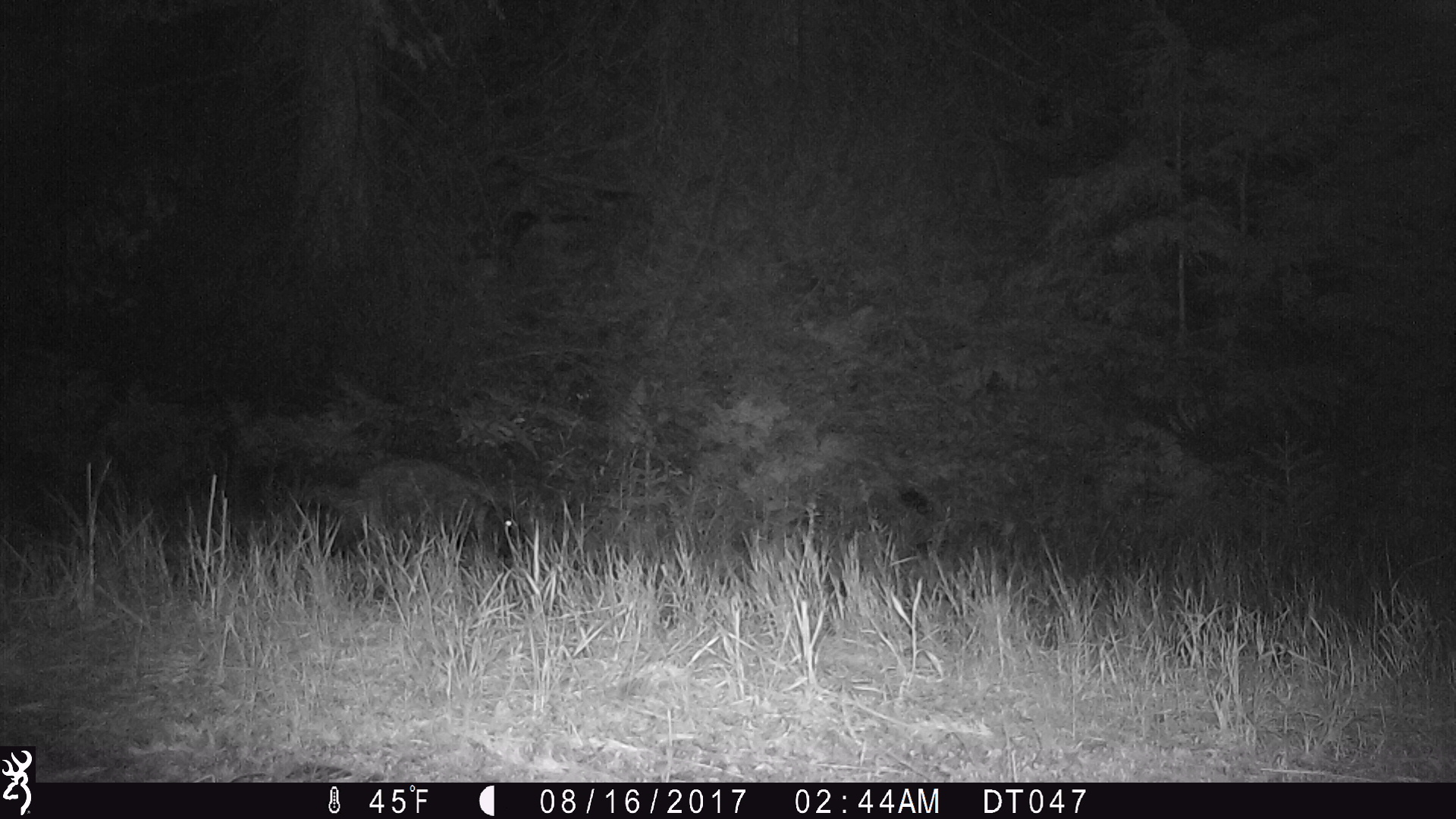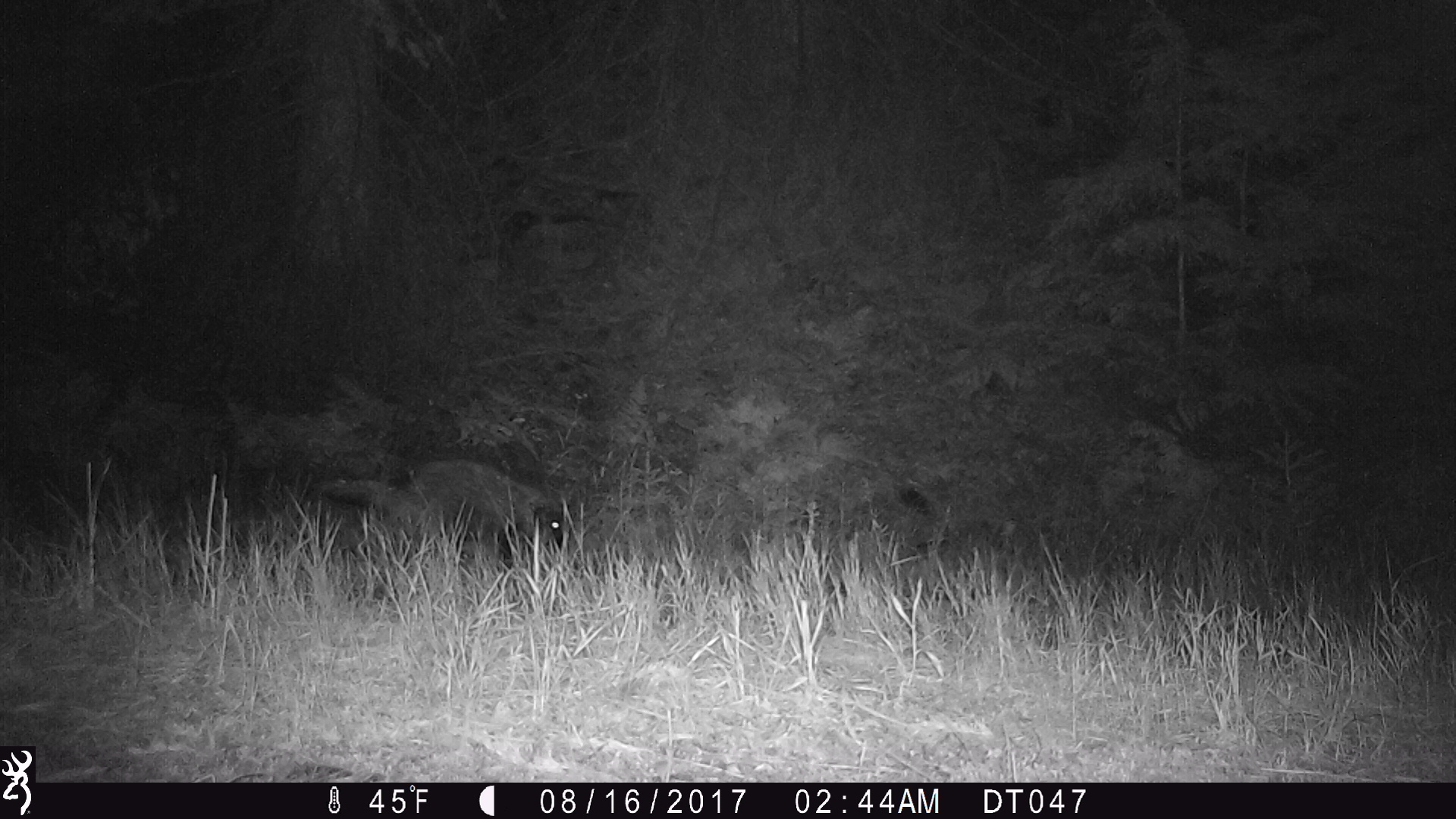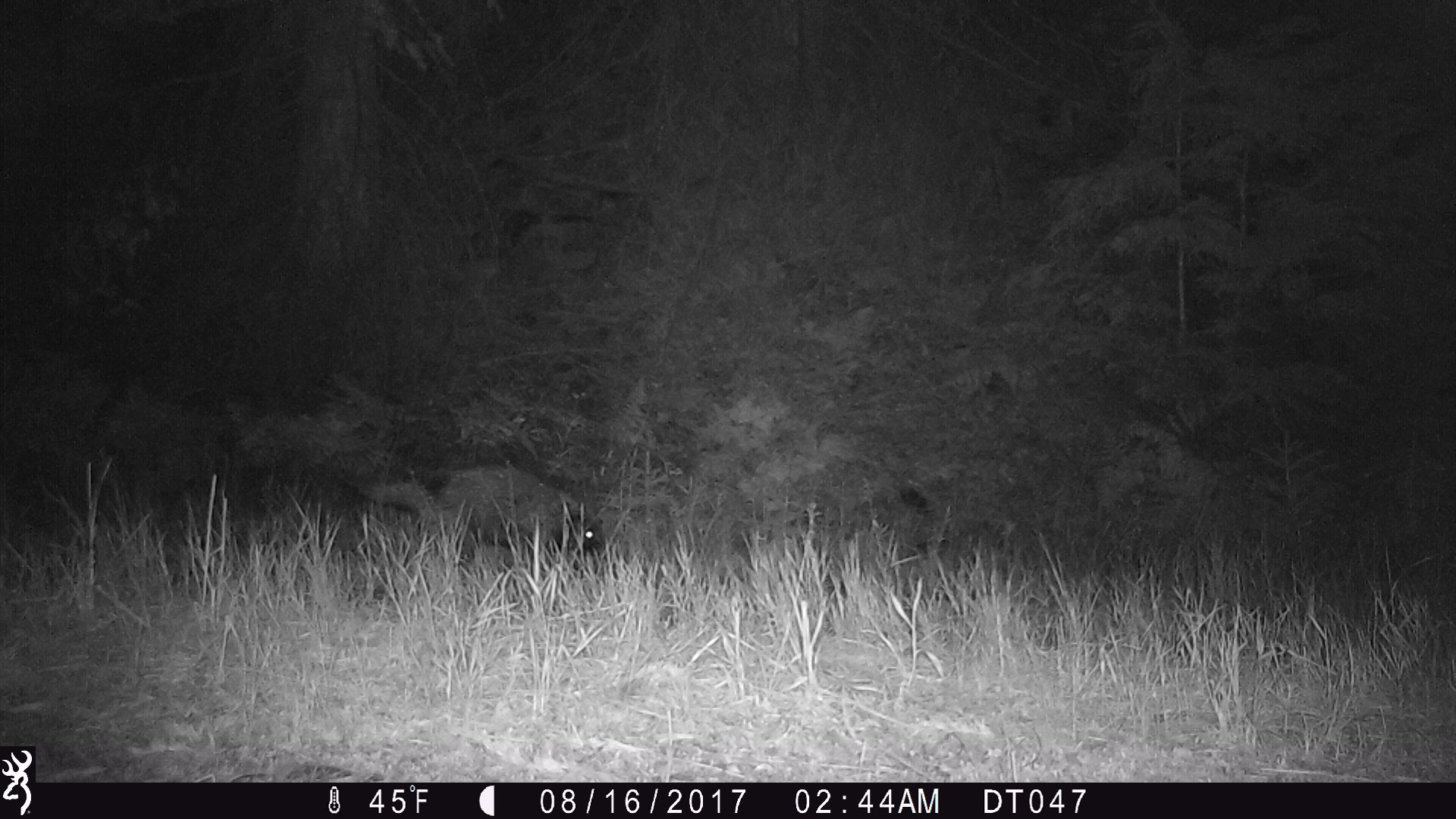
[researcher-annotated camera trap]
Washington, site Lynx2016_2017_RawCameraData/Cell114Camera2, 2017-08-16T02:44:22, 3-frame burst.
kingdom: Animalia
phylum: Chordata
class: Mammalia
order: Rodentia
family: Erethizontidae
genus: Erethizon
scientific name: Erethizon dorsatum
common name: north american porcupine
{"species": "Erethizon dorsatum (north american porcupine)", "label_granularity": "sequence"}